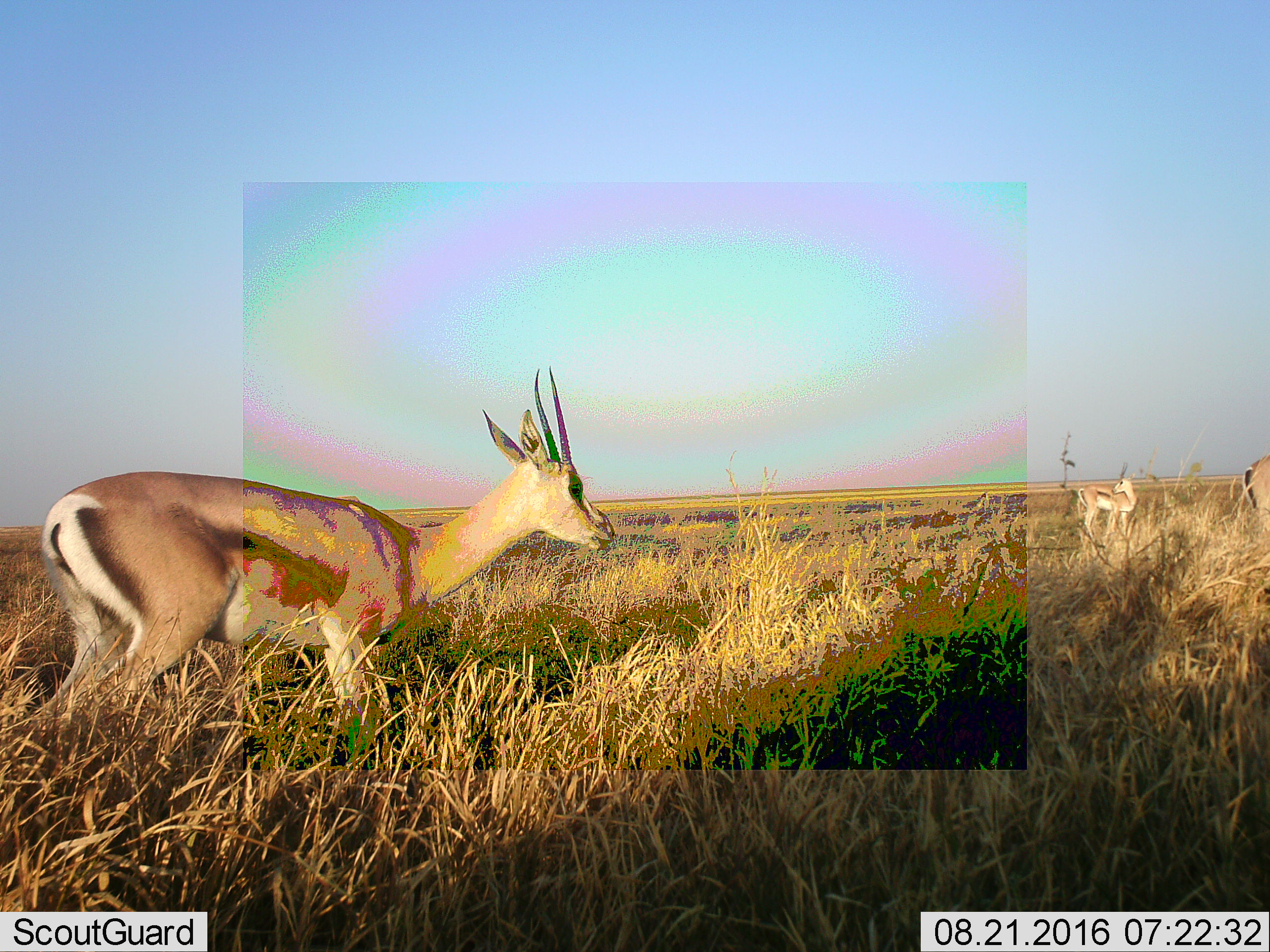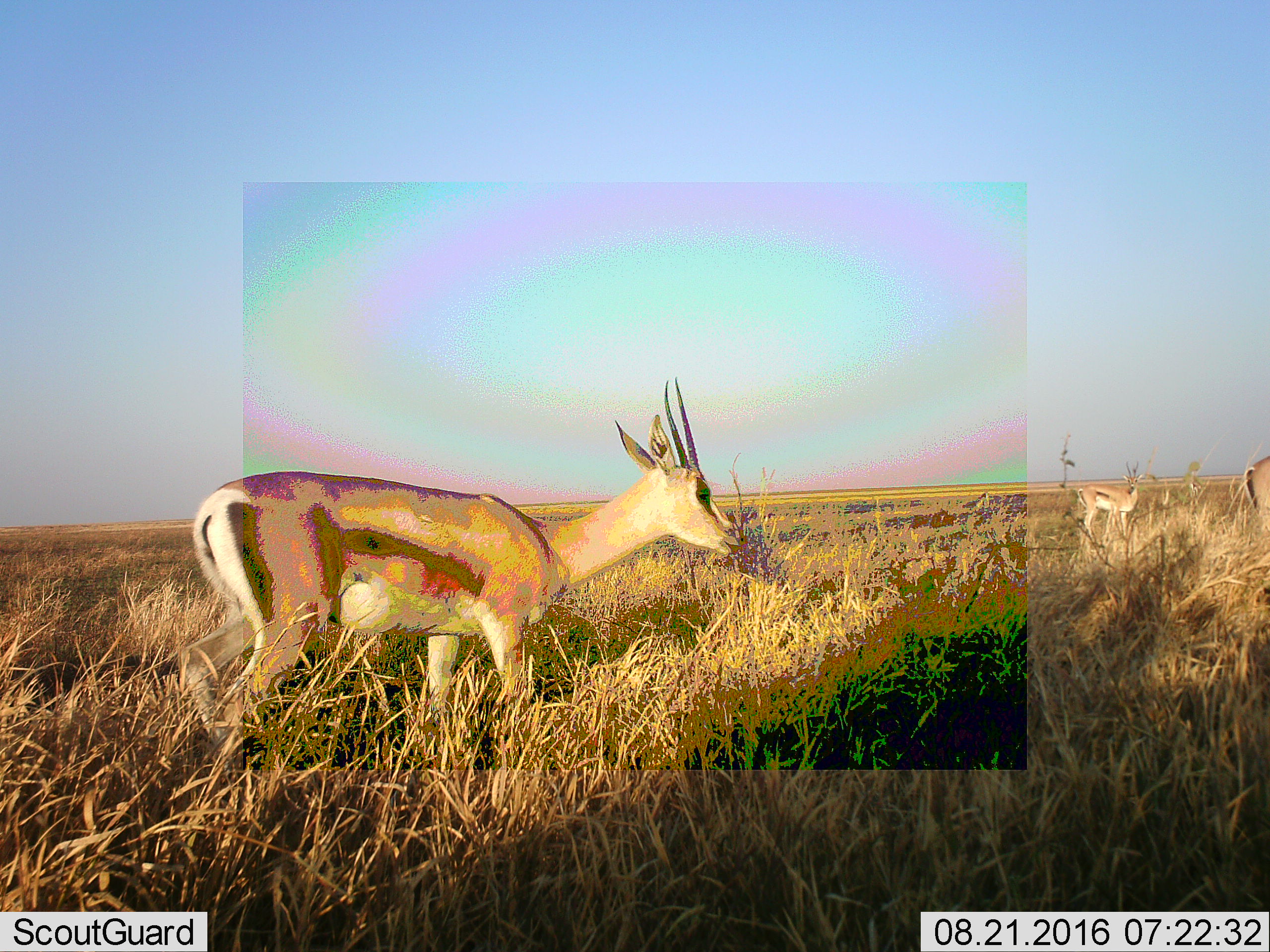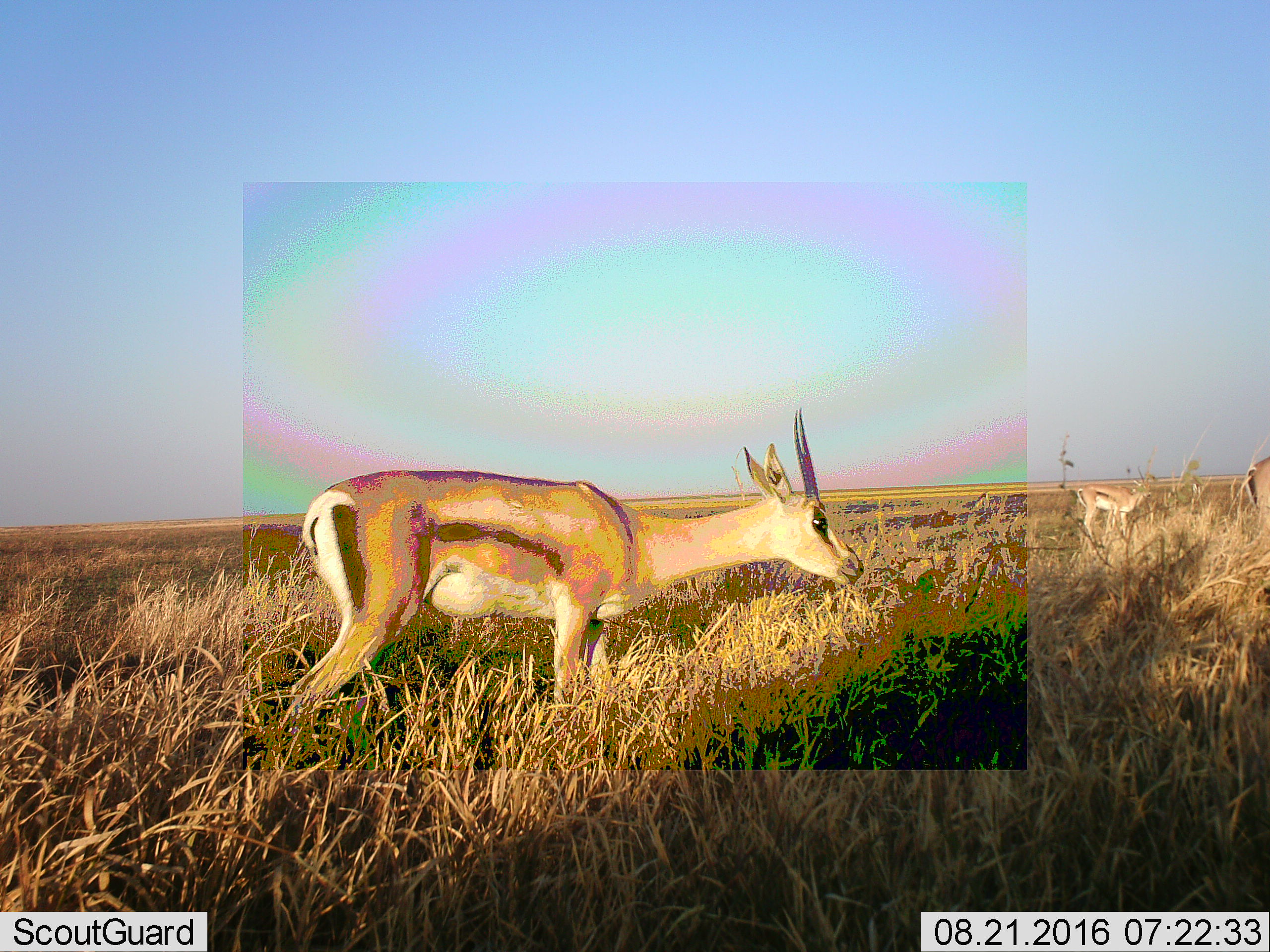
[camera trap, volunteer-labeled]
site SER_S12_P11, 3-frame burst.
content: unidentified animal